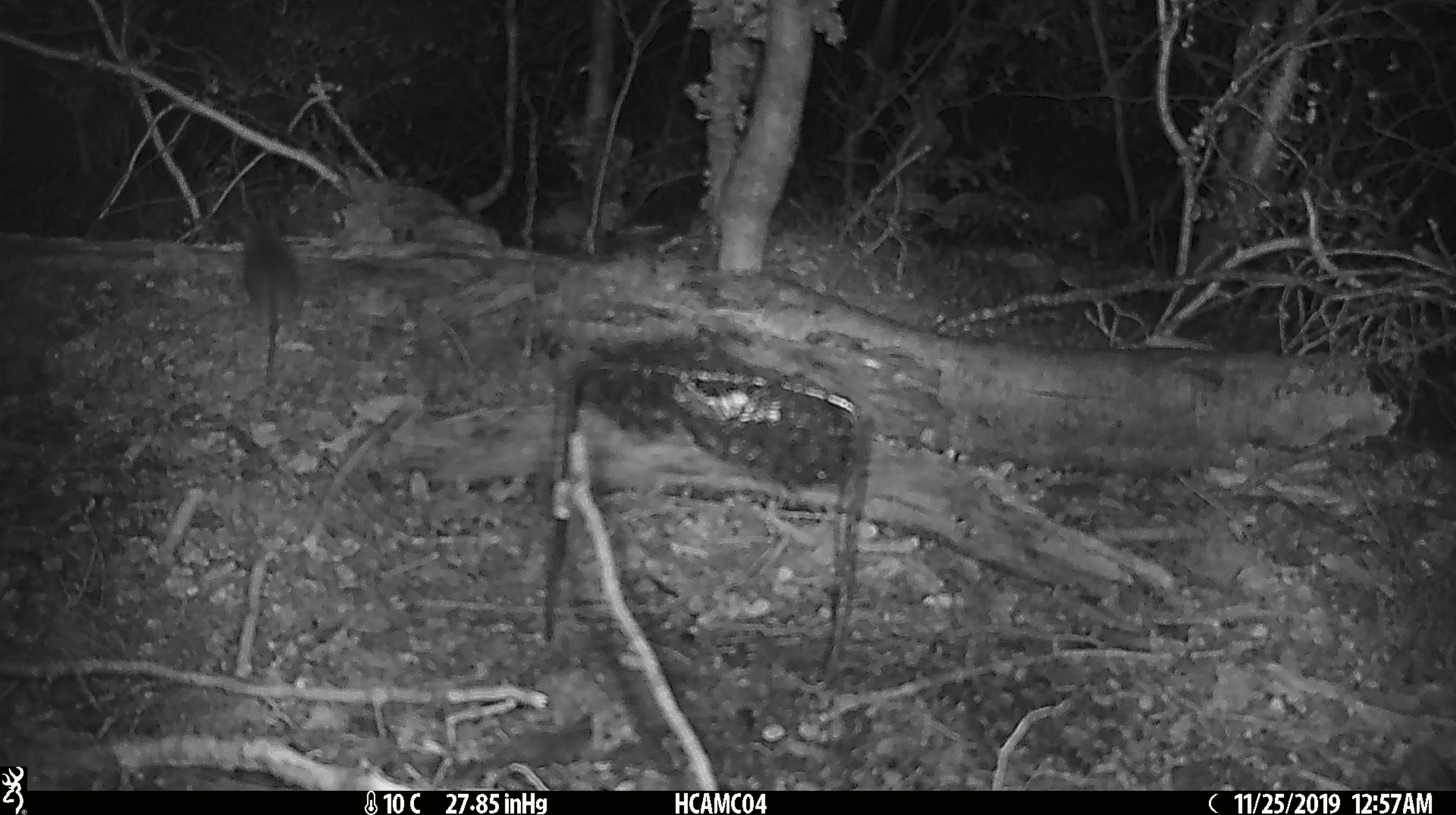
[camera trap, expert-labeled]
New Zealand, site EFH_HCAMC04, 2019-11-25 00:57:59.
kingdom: Animalia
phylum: Chordata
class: Mammalia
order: Rodentia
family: Muridae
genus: Mus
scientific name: Mus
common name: mouse